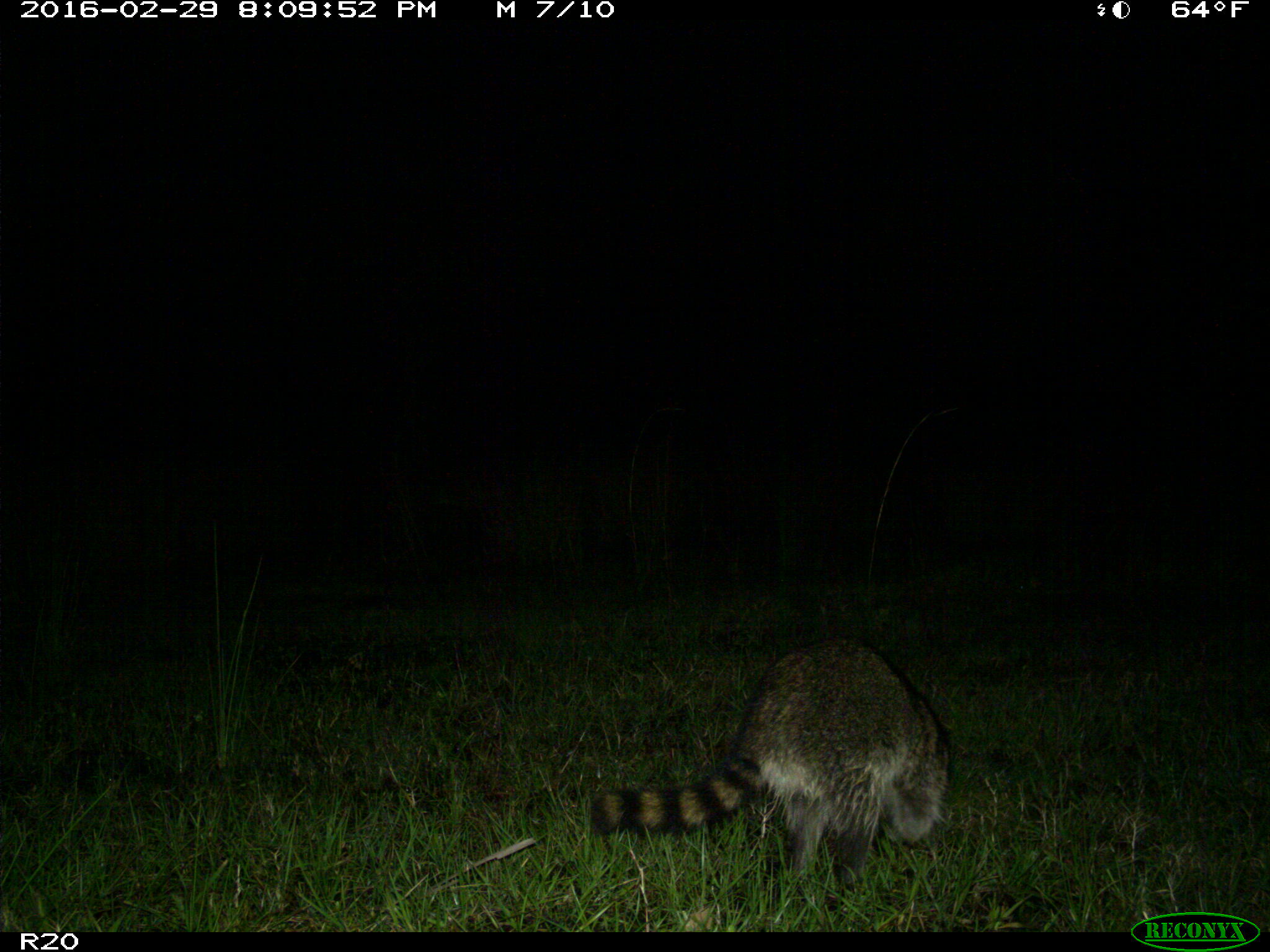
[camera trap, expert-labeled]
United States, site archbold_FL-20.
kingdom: Animalia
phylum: Chordata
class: Mammalia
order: Carnivora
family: Procyonidae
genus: Procyon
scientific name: Procyon lotor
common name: common raccoon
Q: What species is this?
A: Procyon lotor (common raccoon).